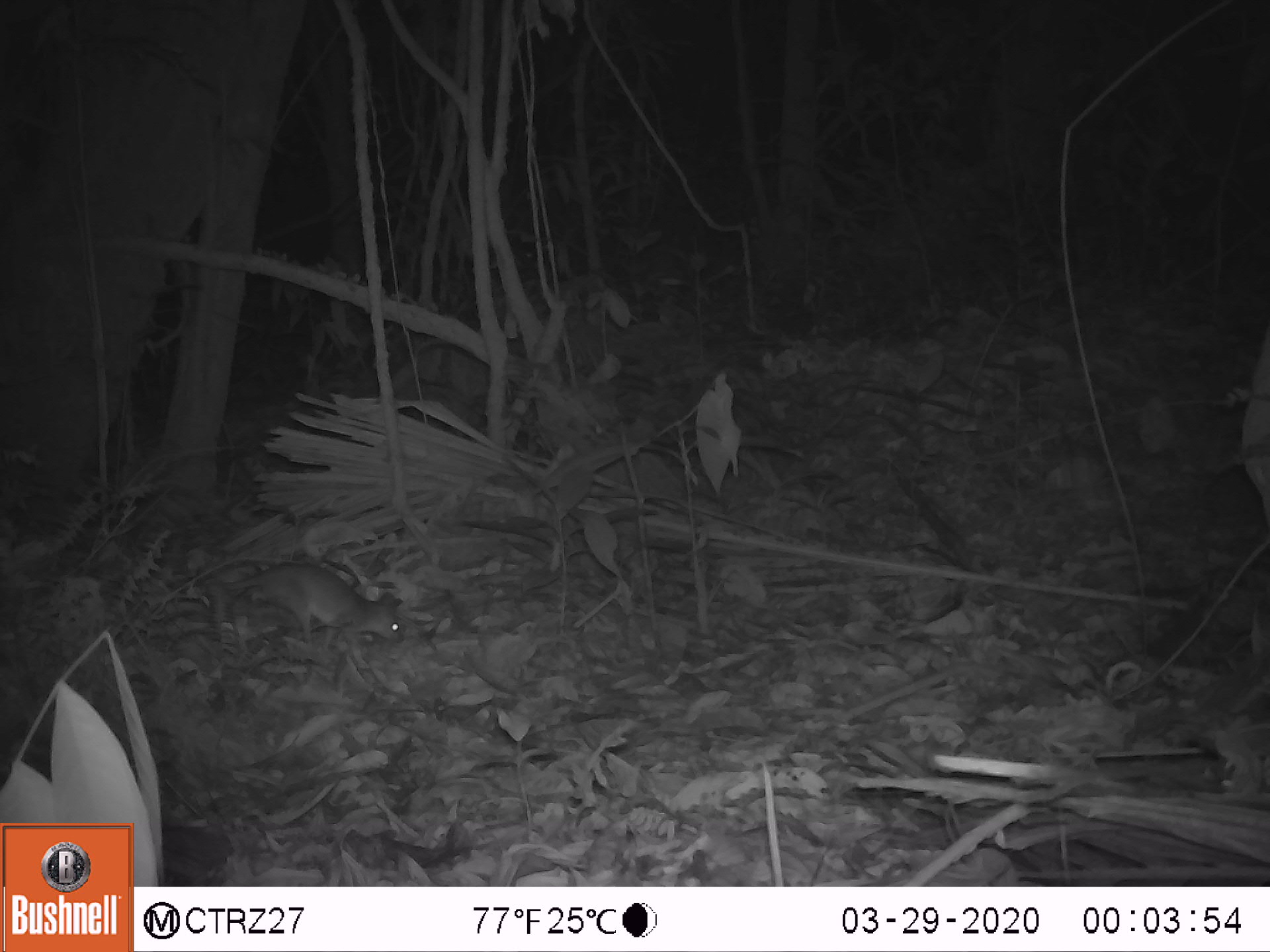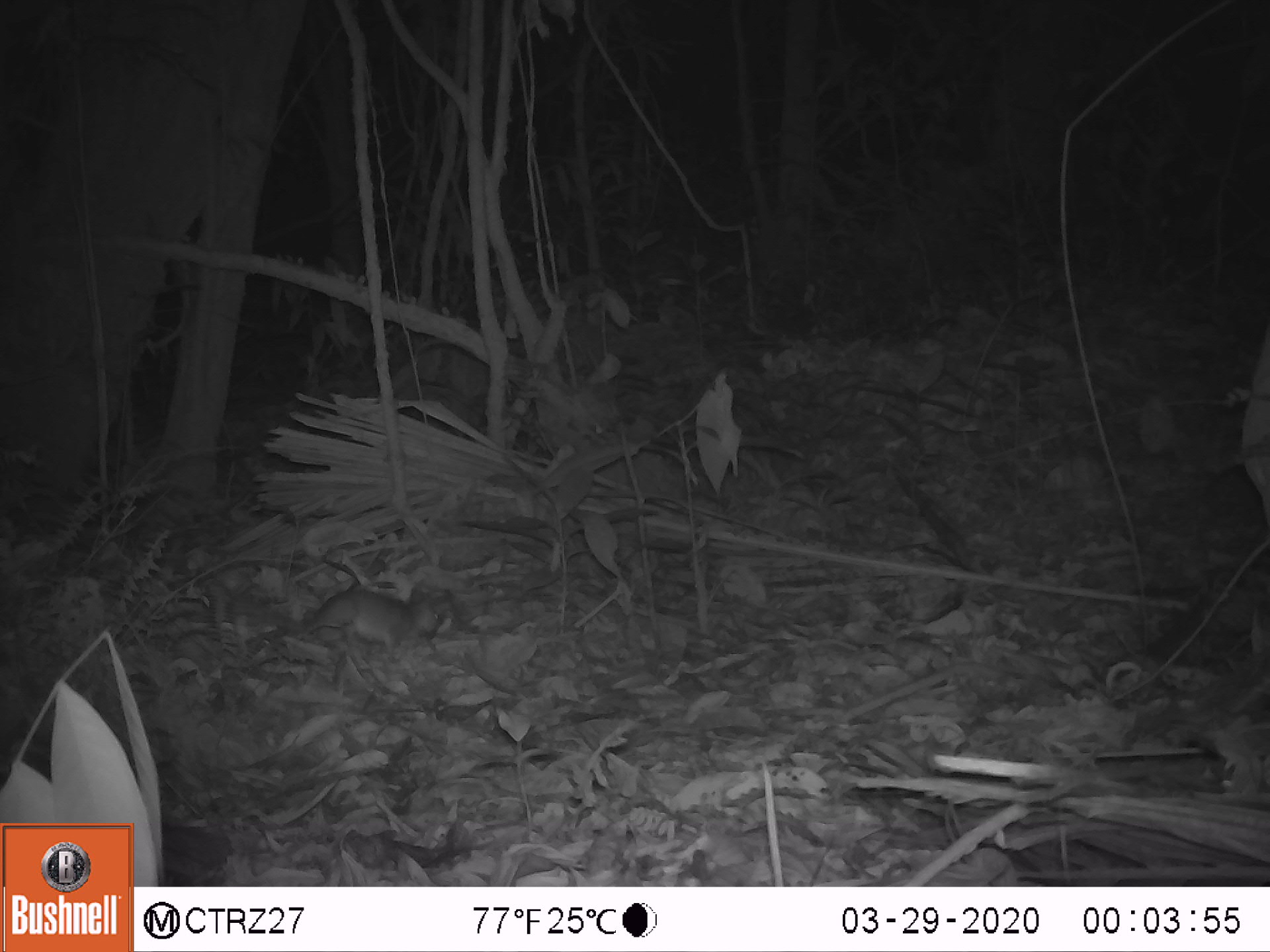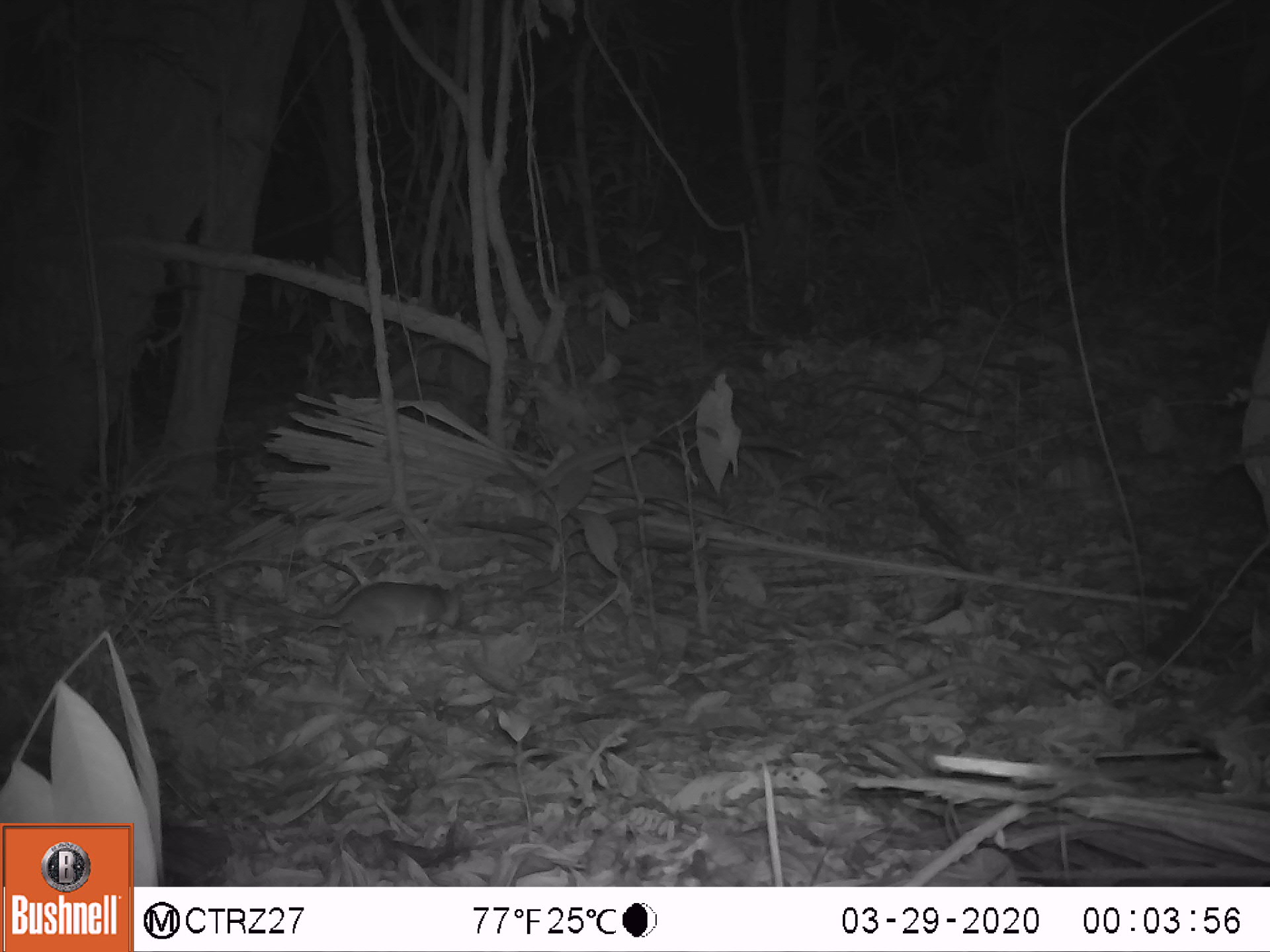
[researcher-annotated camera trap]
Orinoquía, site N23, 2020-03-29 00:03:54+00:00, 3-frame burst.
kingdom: Animalia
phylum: Chordata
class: Mammalia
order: Rodentia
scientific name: Rodentia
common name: rodent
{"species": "rodent (Rodentia)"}